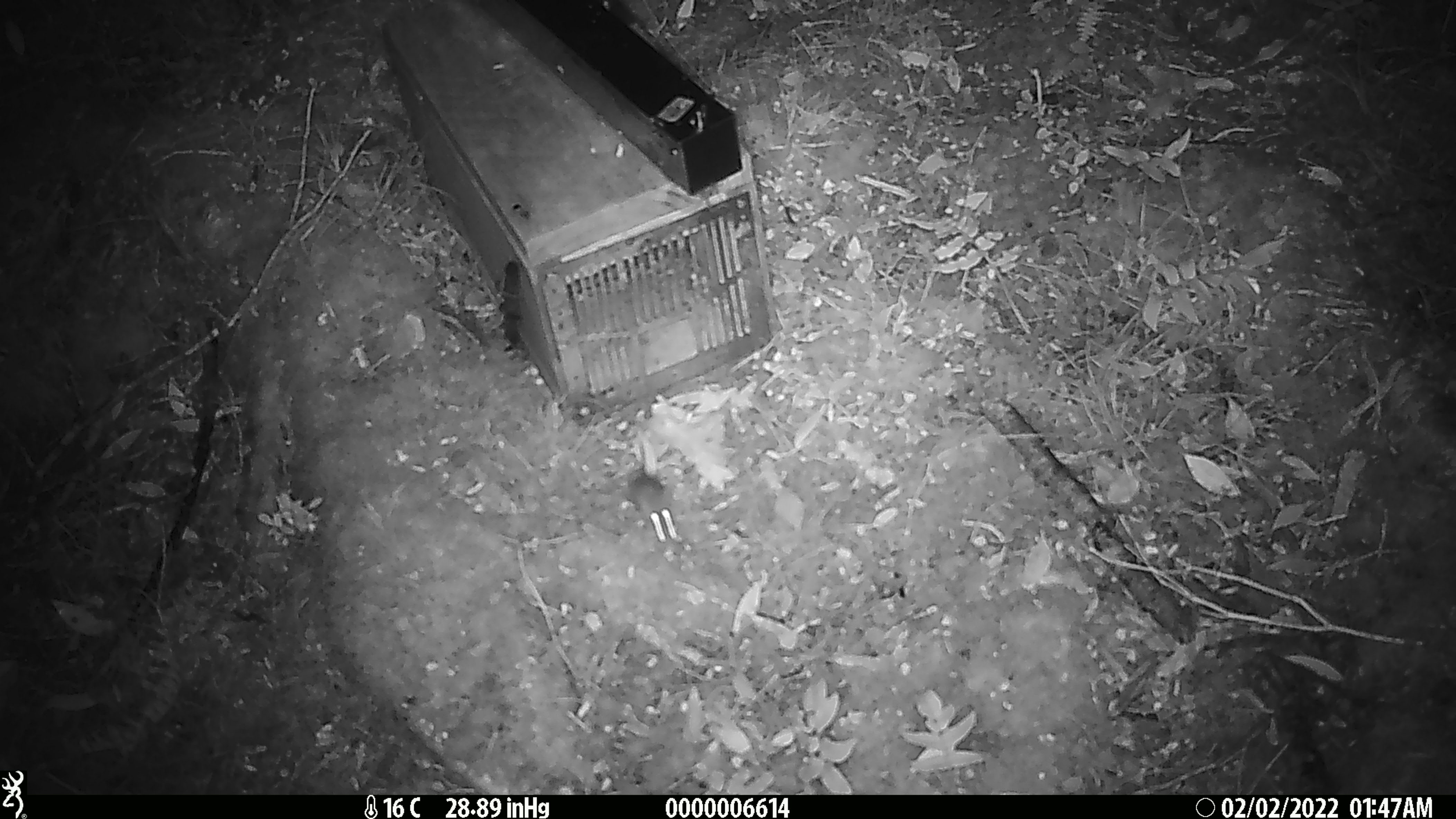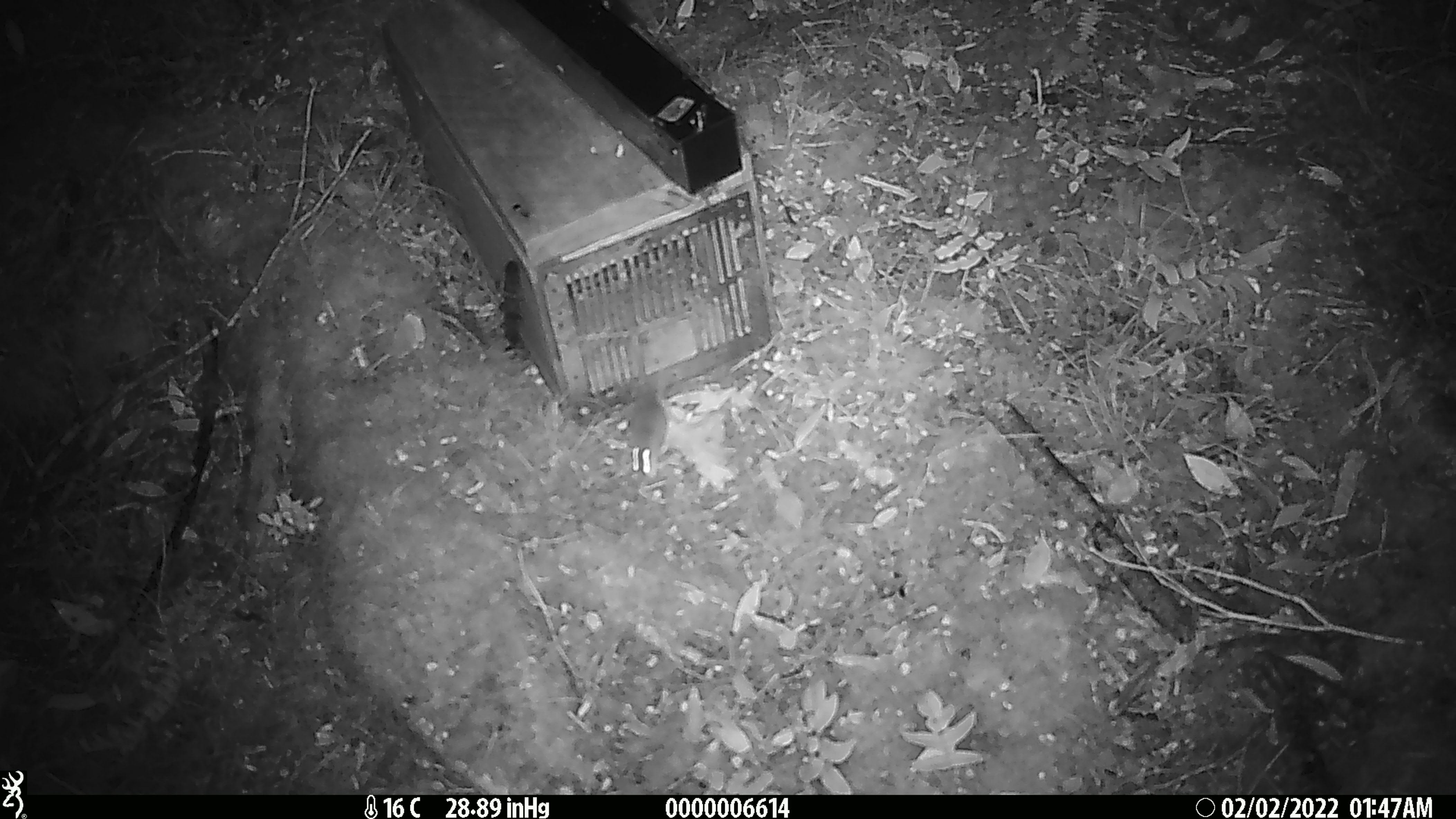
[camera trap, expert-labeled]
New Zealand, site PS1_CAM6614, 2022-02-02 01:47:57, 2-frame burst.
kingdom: Animalia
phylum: Chordata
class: Mammalia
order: Rodentia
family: Muridae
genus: Mus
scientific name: Mus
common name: mouse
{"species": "mouse (Mus)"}